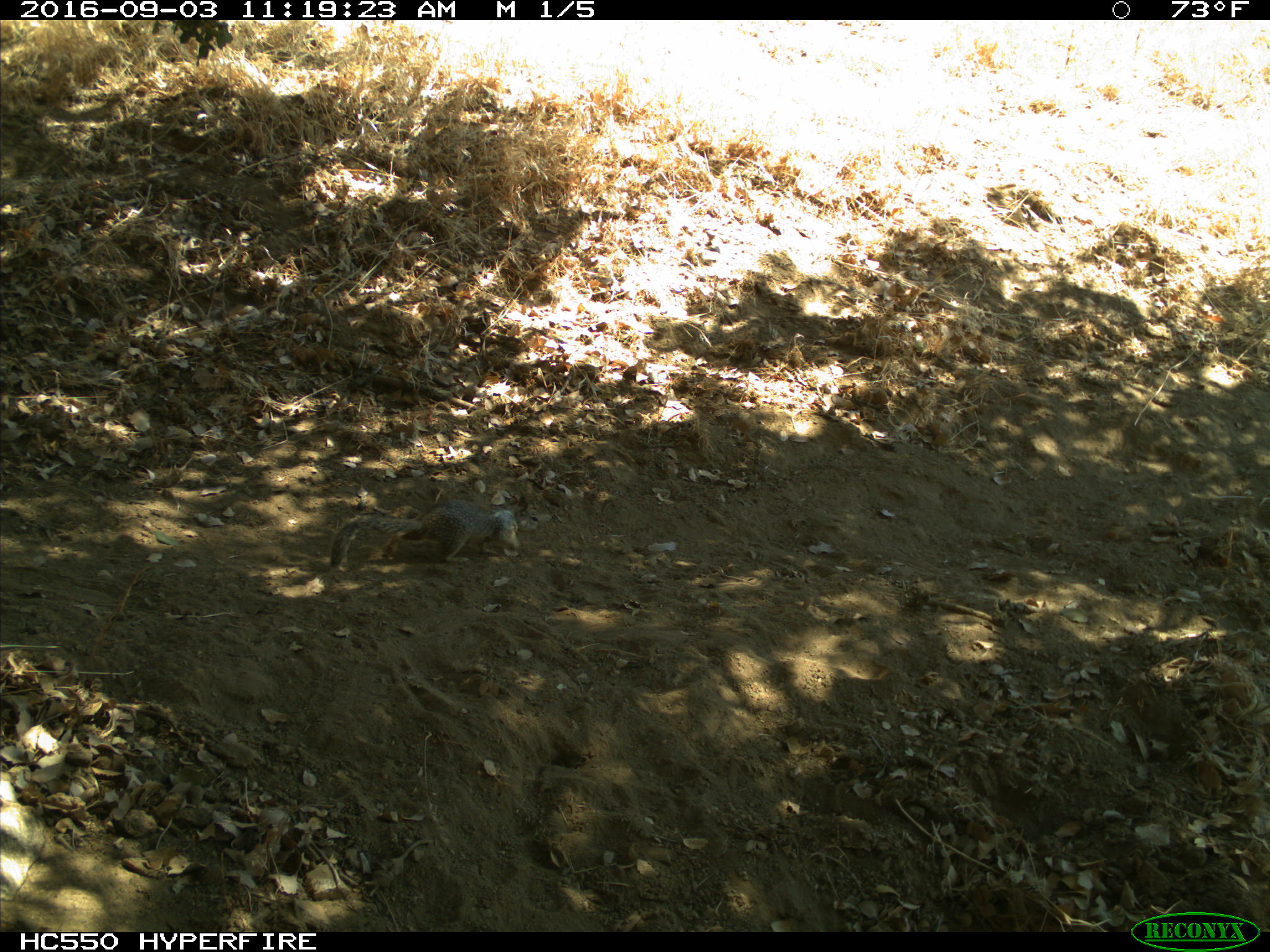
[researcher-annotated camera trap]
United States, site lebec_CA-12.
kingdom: Animalia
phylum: Chordata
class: Mammalia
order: Rodentia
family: Sciuridae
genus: Otospermophilus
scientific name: Otospermophilus beecheyi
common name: california ground squirrel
Otospermophilus beecheyi (california ground squirrel).